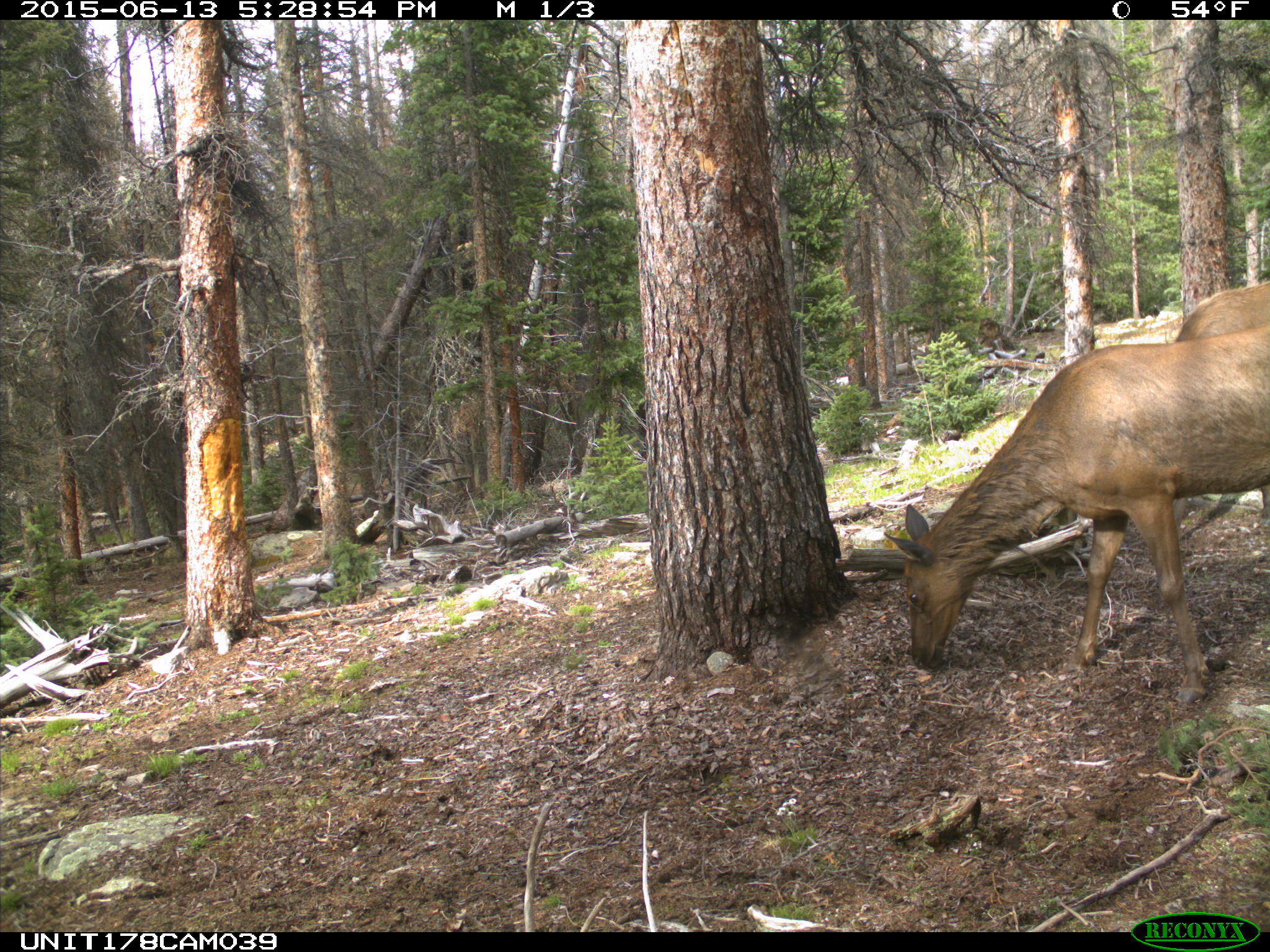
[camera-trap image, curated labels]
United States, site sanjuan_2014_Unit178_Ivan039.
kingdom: Animalia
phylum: Chordata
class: Mammalia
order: Artiodactyla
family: Cervidae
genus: Cervus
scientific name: Cervus elaphus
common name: red deer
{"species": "Cervus elaphus (red deer)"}